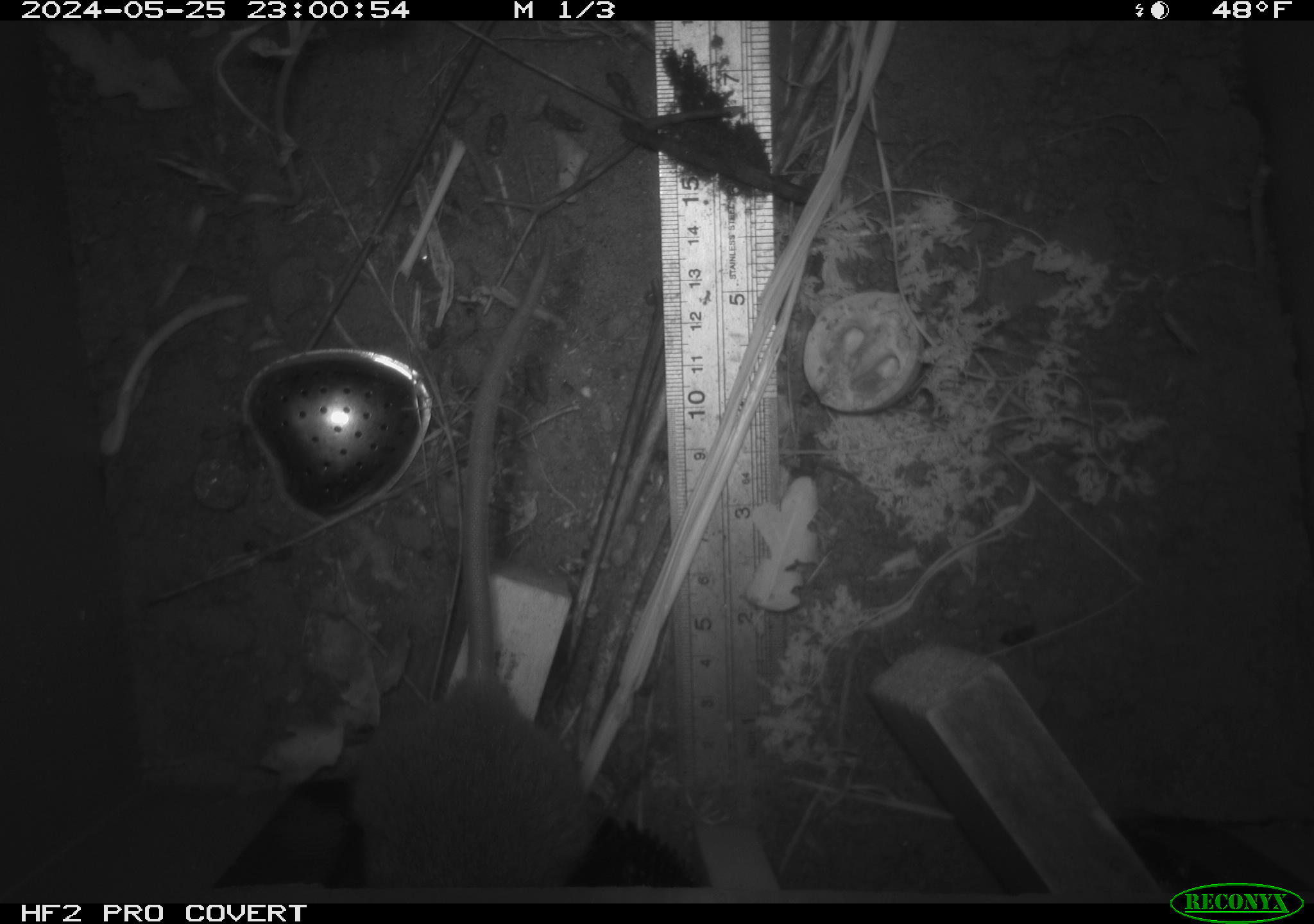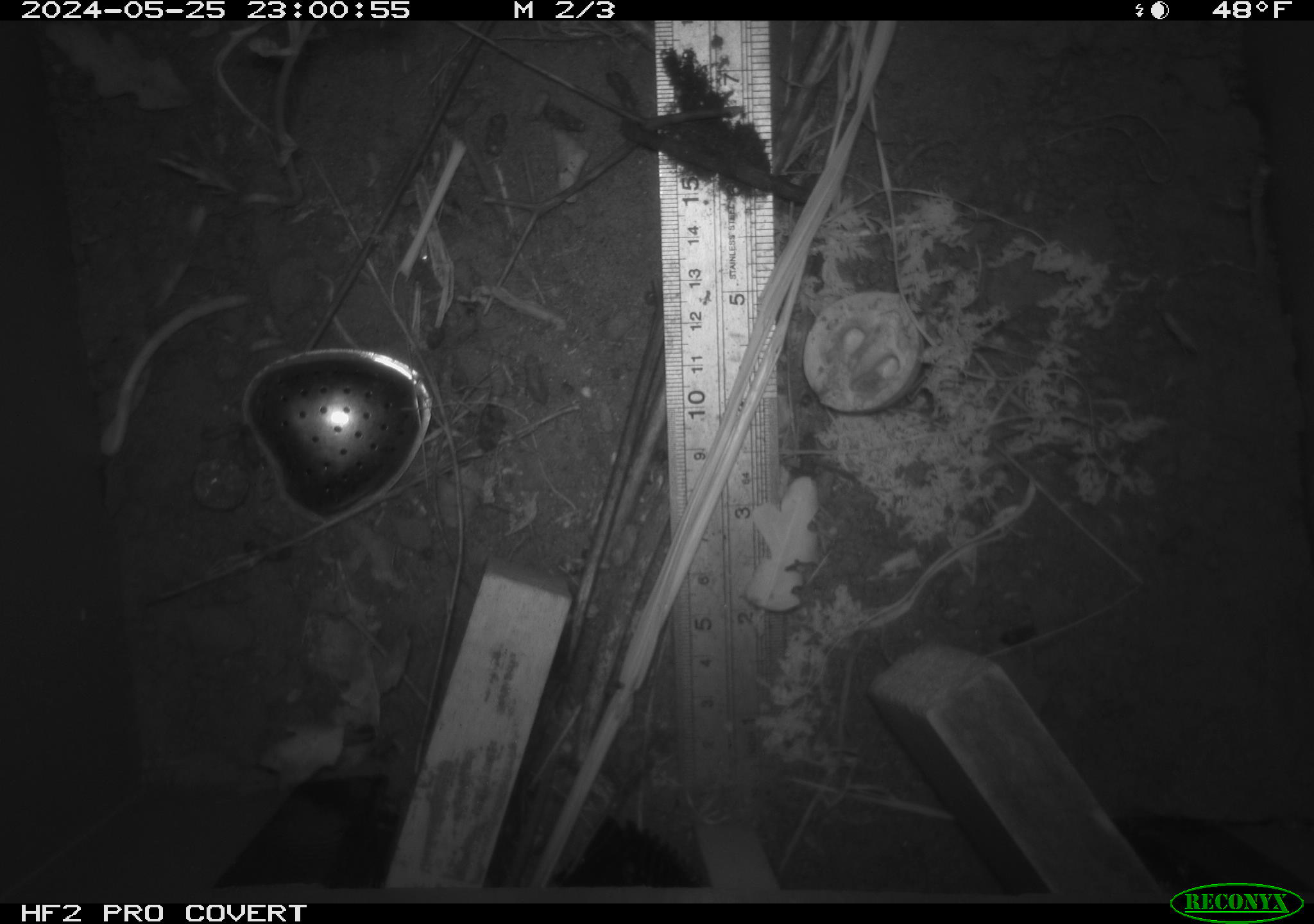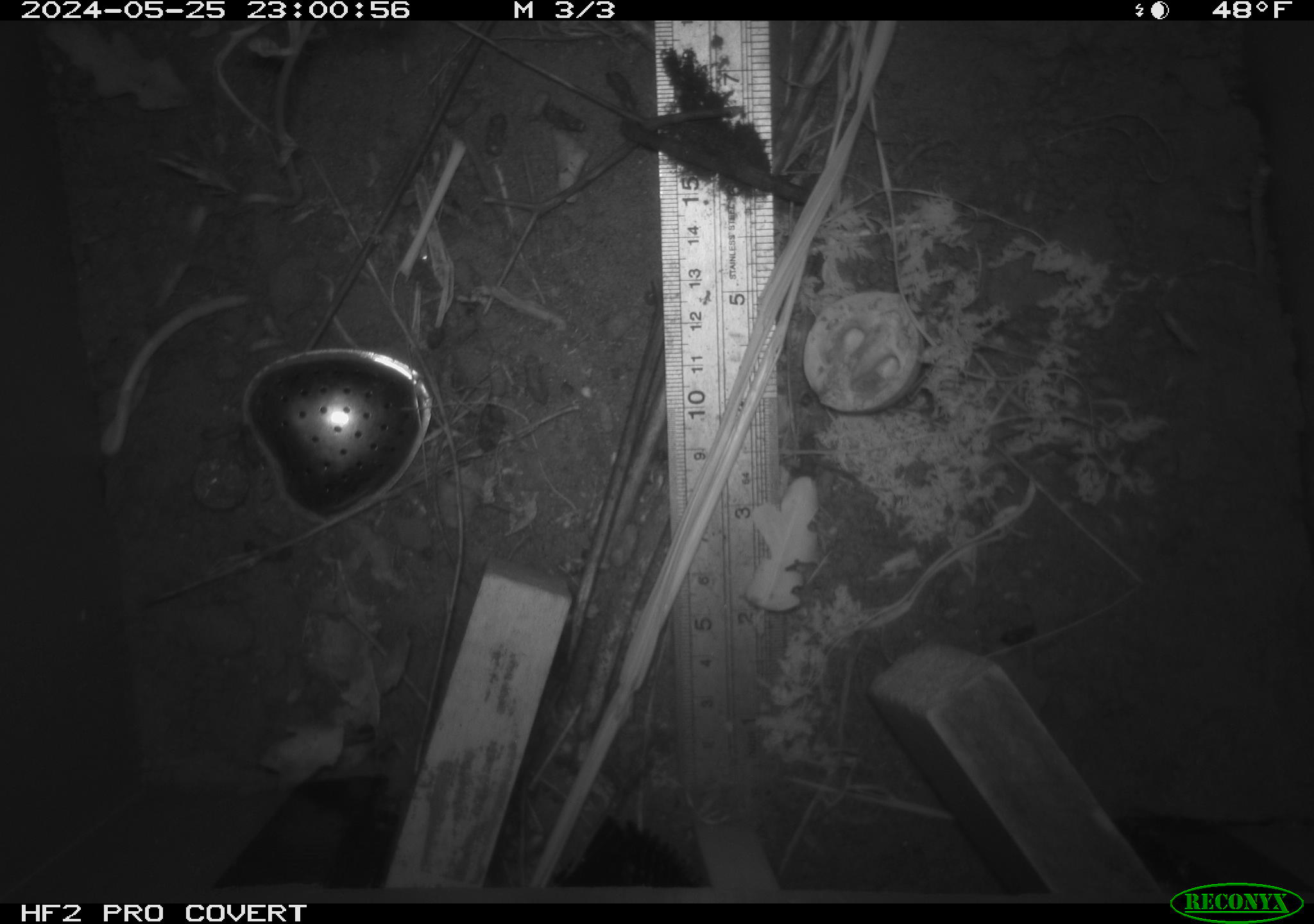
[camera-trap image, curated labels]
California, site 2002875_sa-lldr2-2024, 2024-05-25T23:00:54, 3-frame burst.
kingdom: Animalia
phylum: Chordata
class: Mammalia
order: Rodentia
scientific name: Rodentia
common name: rodent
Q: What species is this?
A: Rodent (Rodentia).